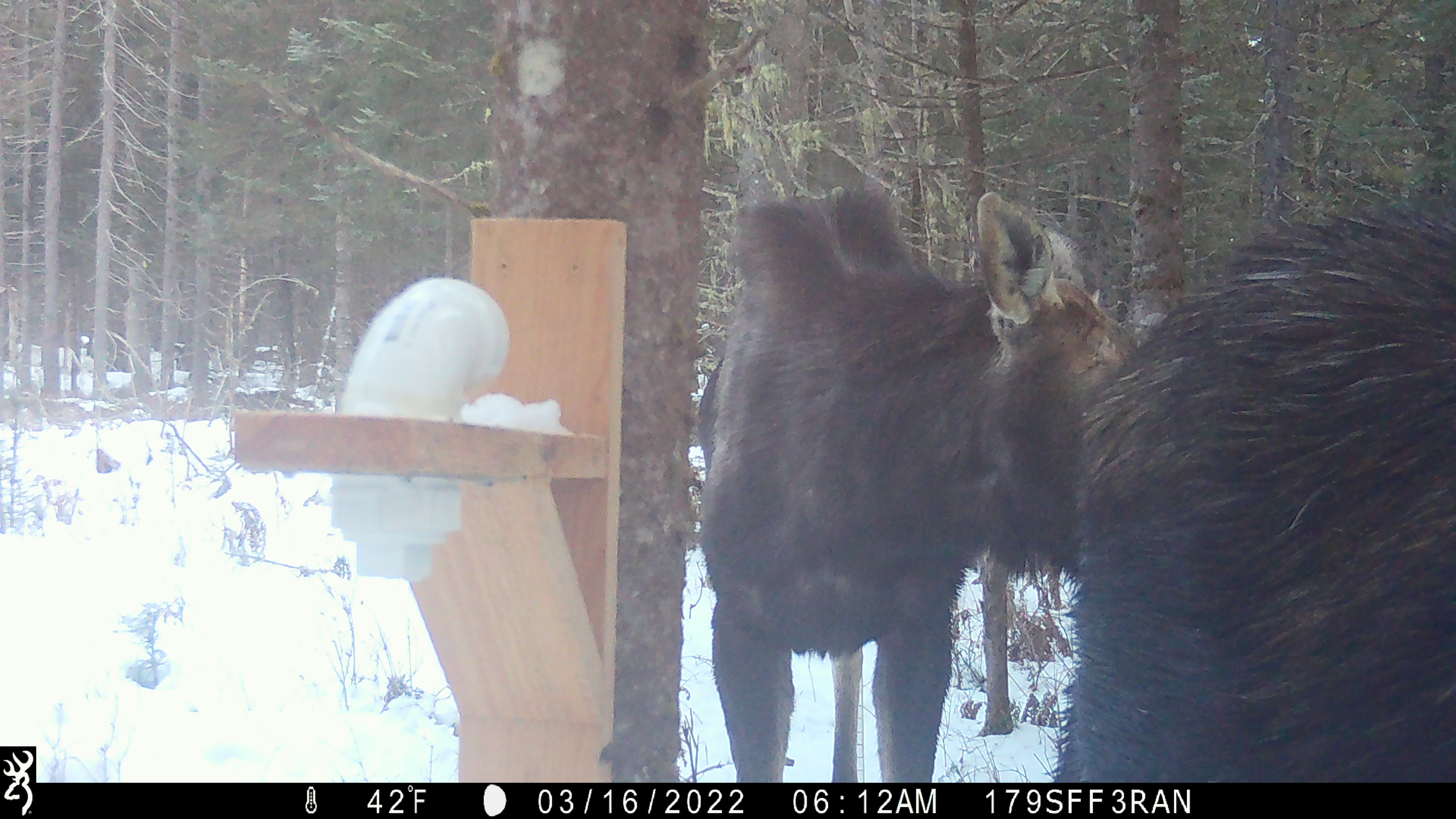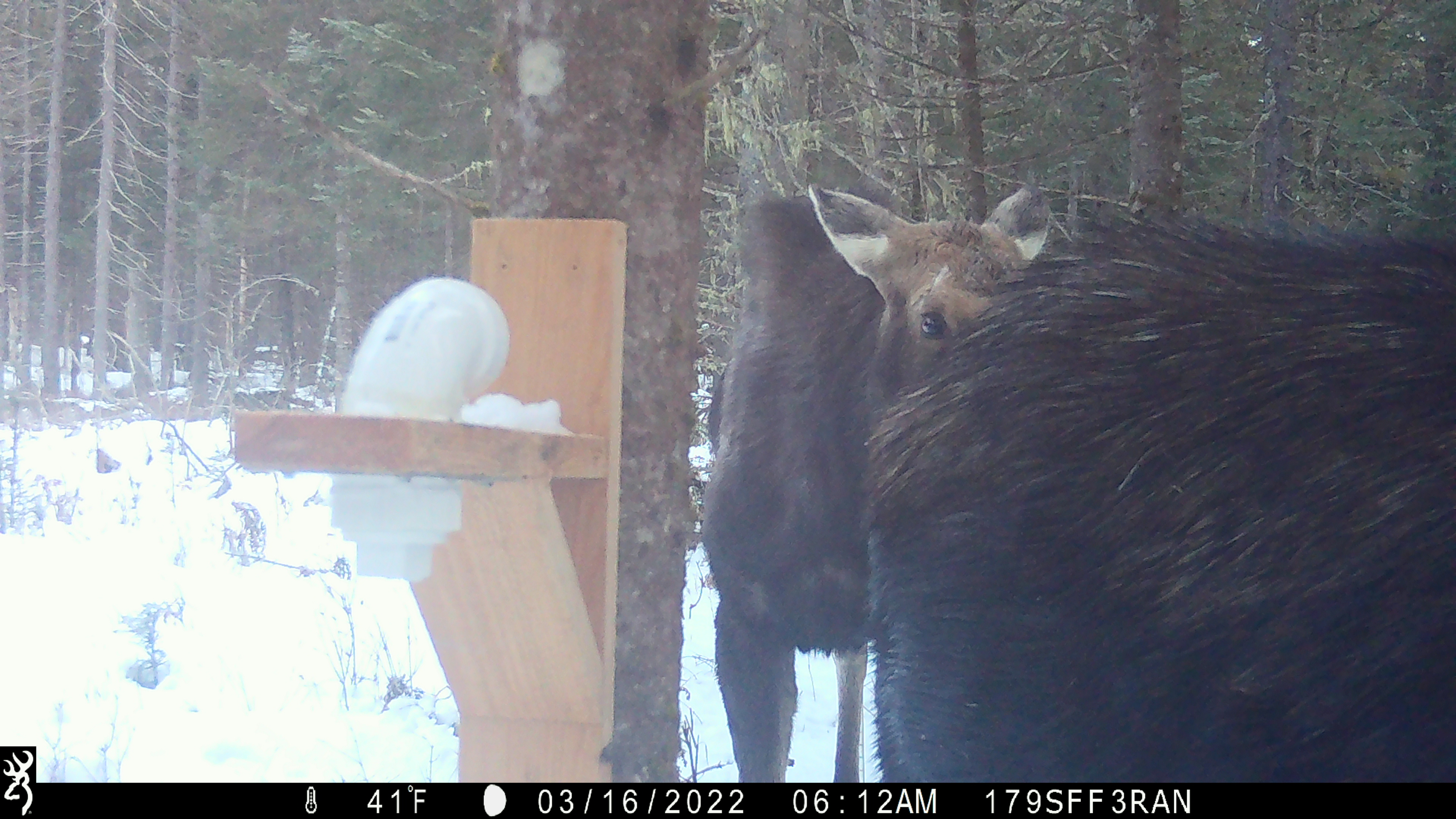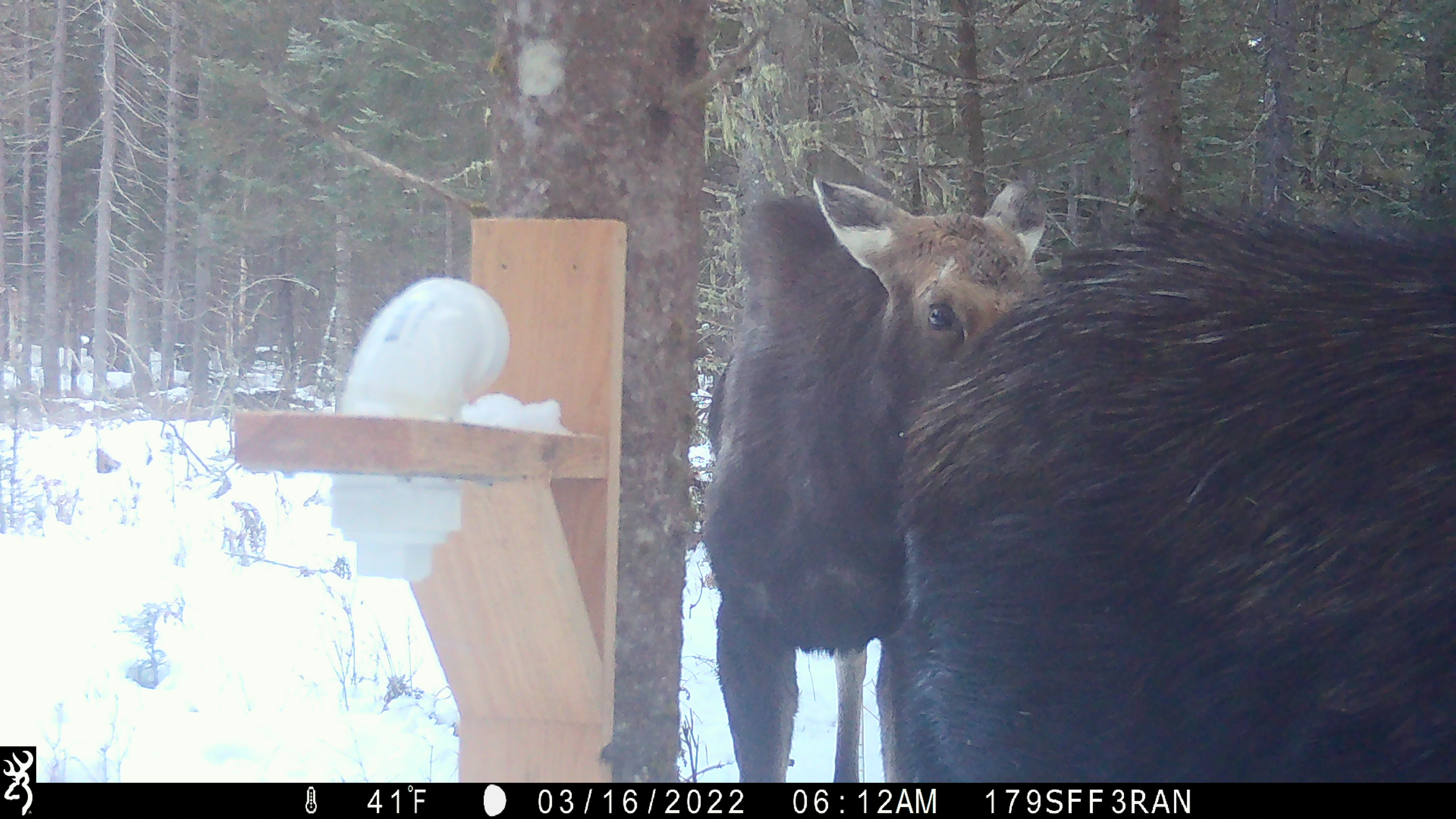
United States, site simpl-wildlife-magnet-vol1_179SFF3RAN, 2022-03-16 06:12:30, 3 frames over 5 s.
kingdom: Animalia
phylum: Chordata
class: Mammalia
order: Artiodactyla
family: Cervidae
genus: Alces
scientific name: Alces alces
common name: moose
Moose (Alces alces).